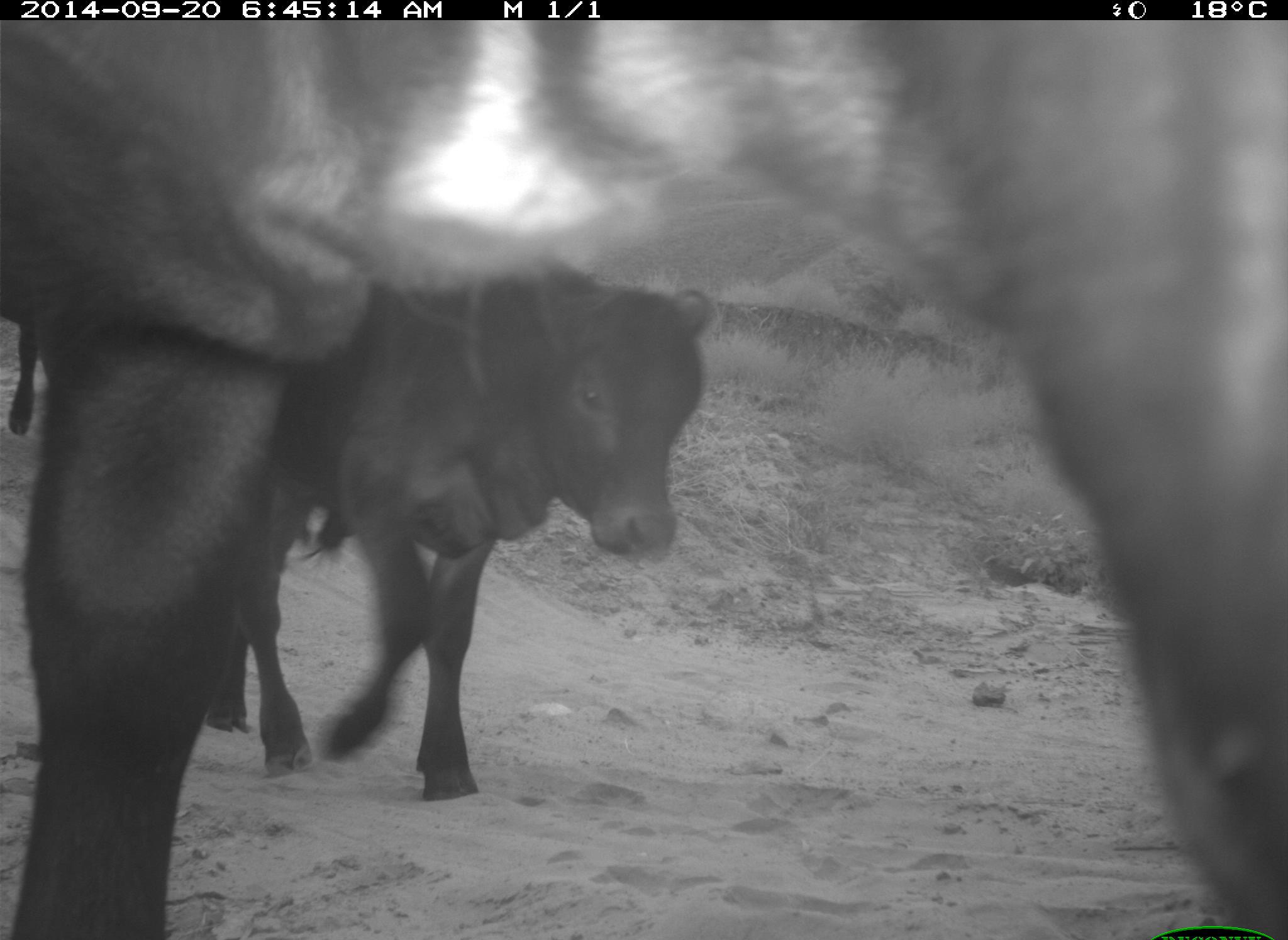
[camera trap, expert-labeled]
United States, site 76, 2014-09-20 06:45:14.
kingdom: Animalia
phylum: Chordata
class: Mammalia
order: Artiodactyla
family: Bovidae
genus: Bos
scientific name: Bos taurus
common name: cow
Cow (Bos taurus).